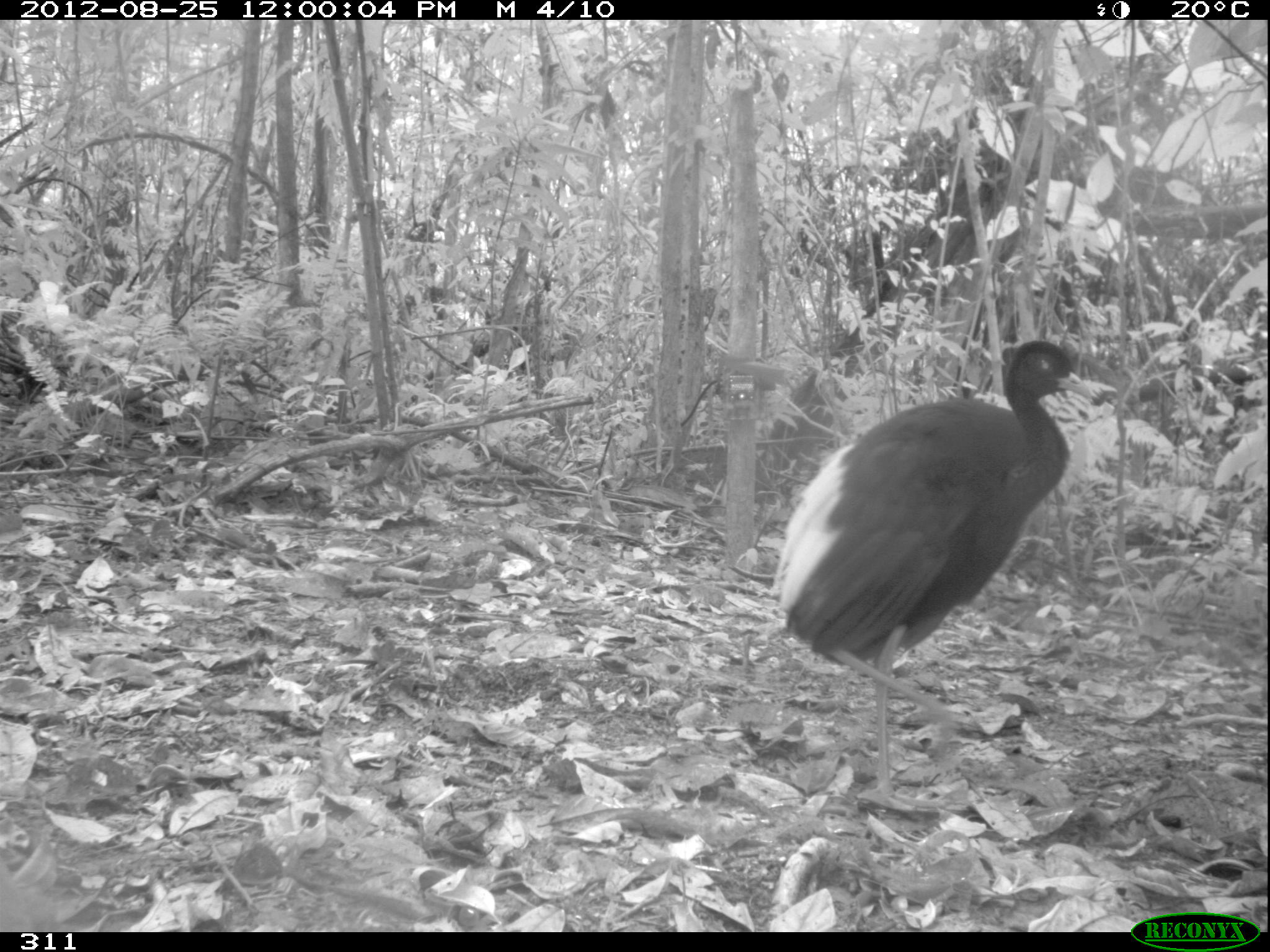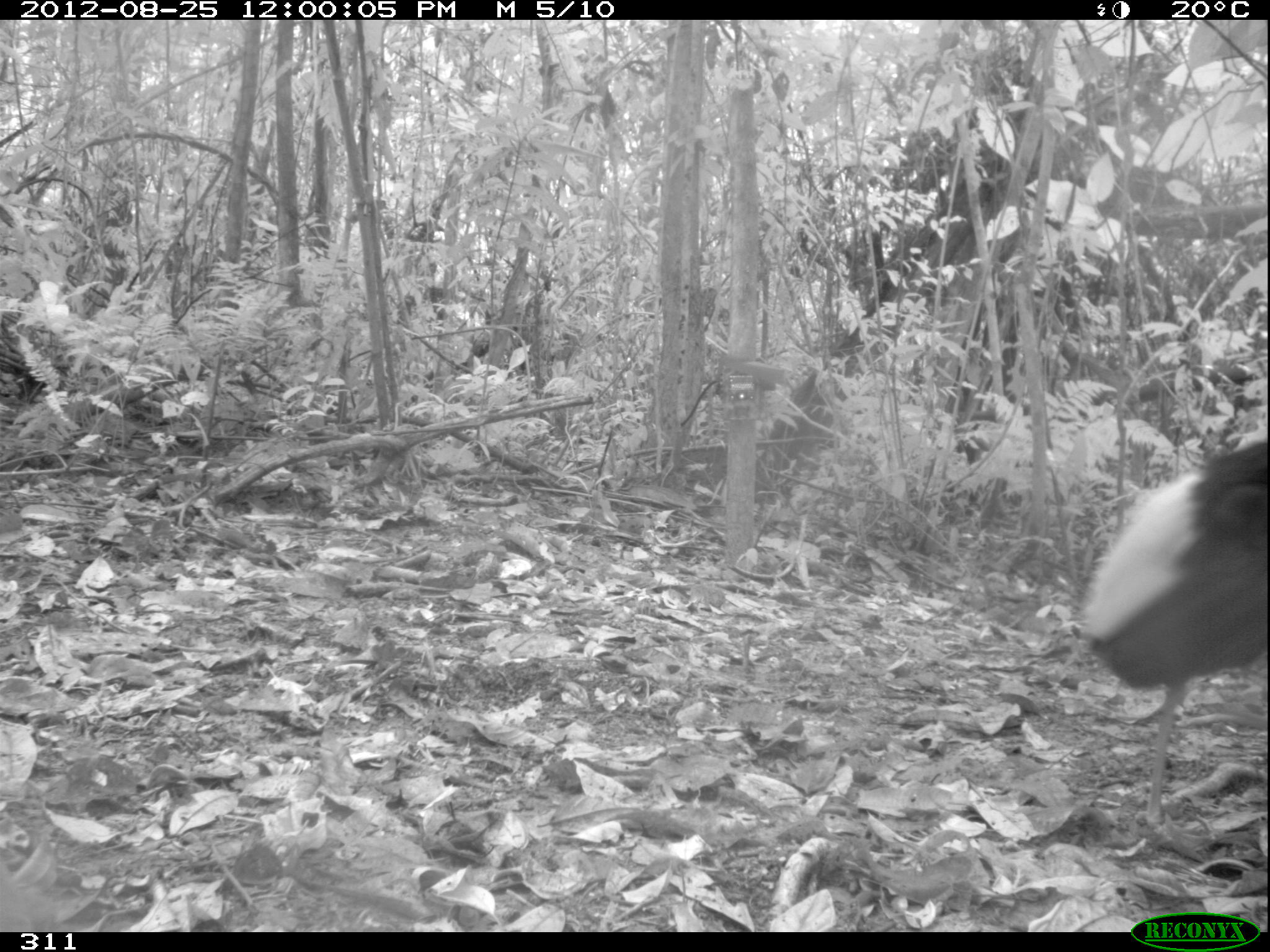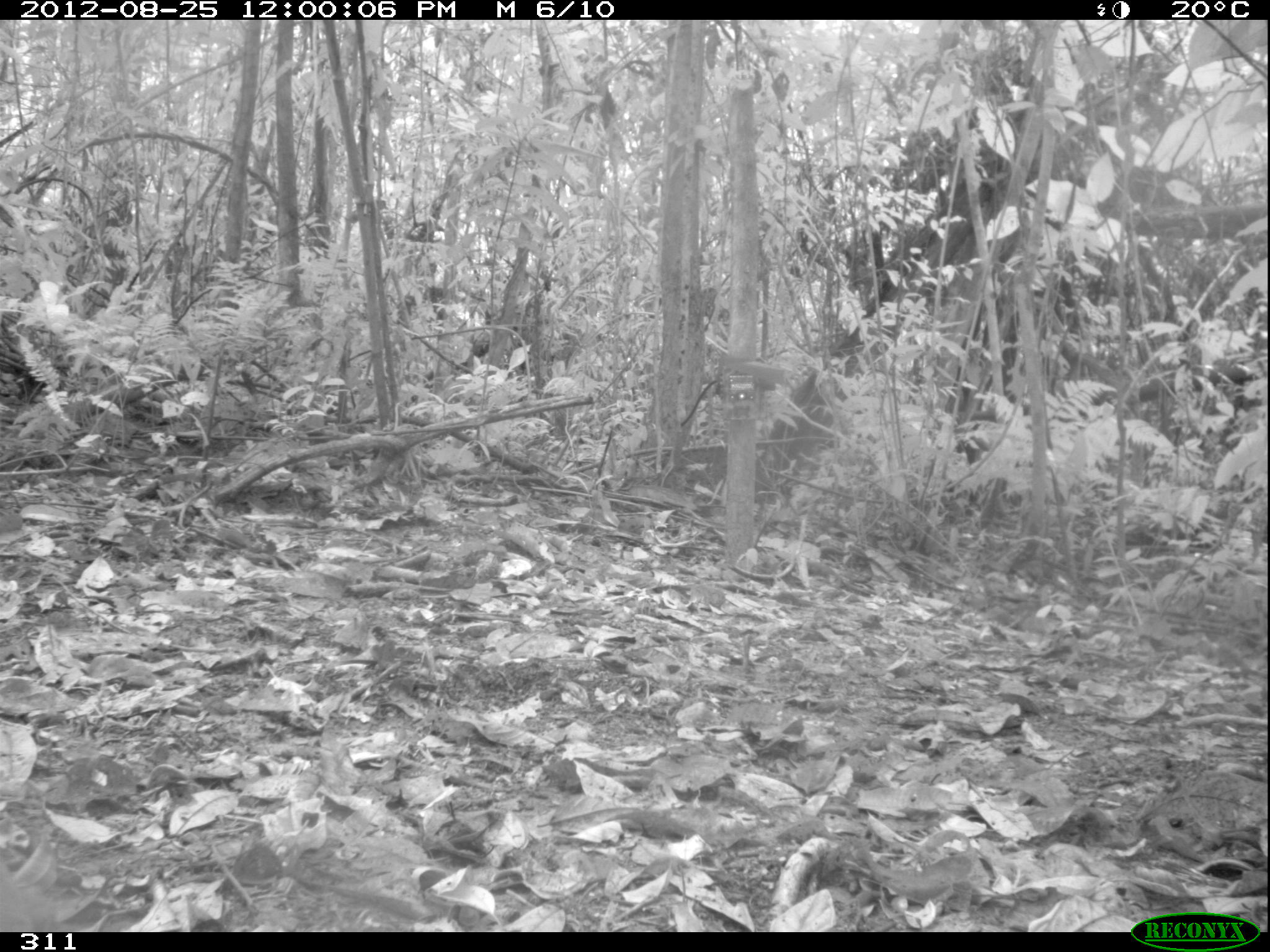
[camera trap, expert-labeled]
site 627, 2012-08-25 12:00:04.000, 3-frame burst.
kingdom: Animalia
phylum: Chordata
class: Aves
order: Gruiformes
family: Psophiidae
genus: Psophia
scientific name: Psophia leucoptera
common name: pale-winged trumpeter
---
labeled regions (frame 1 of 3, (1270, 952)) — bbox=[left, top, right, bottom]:
psophia leucoptera: bbox=[771, 337, 1092, 815]